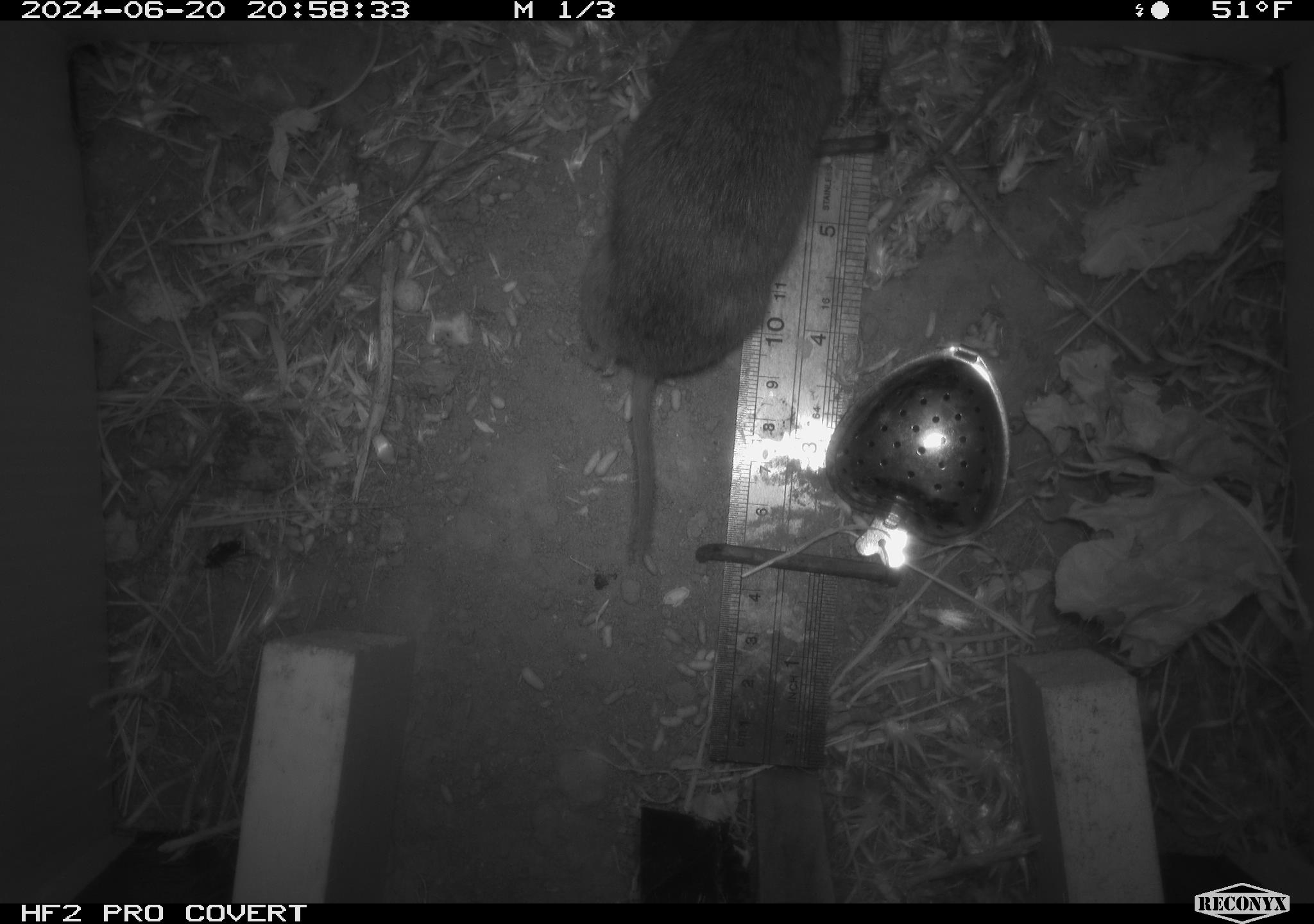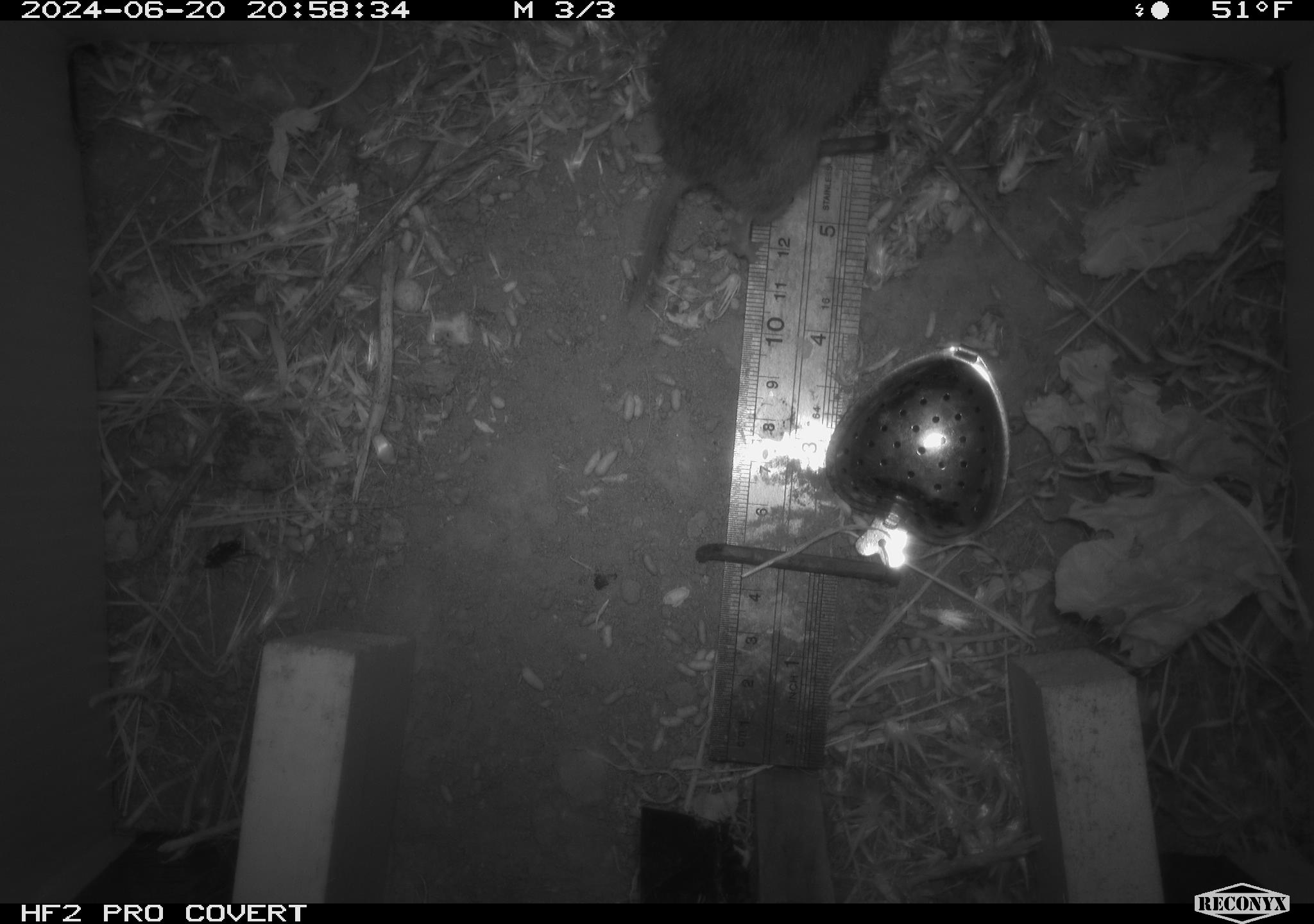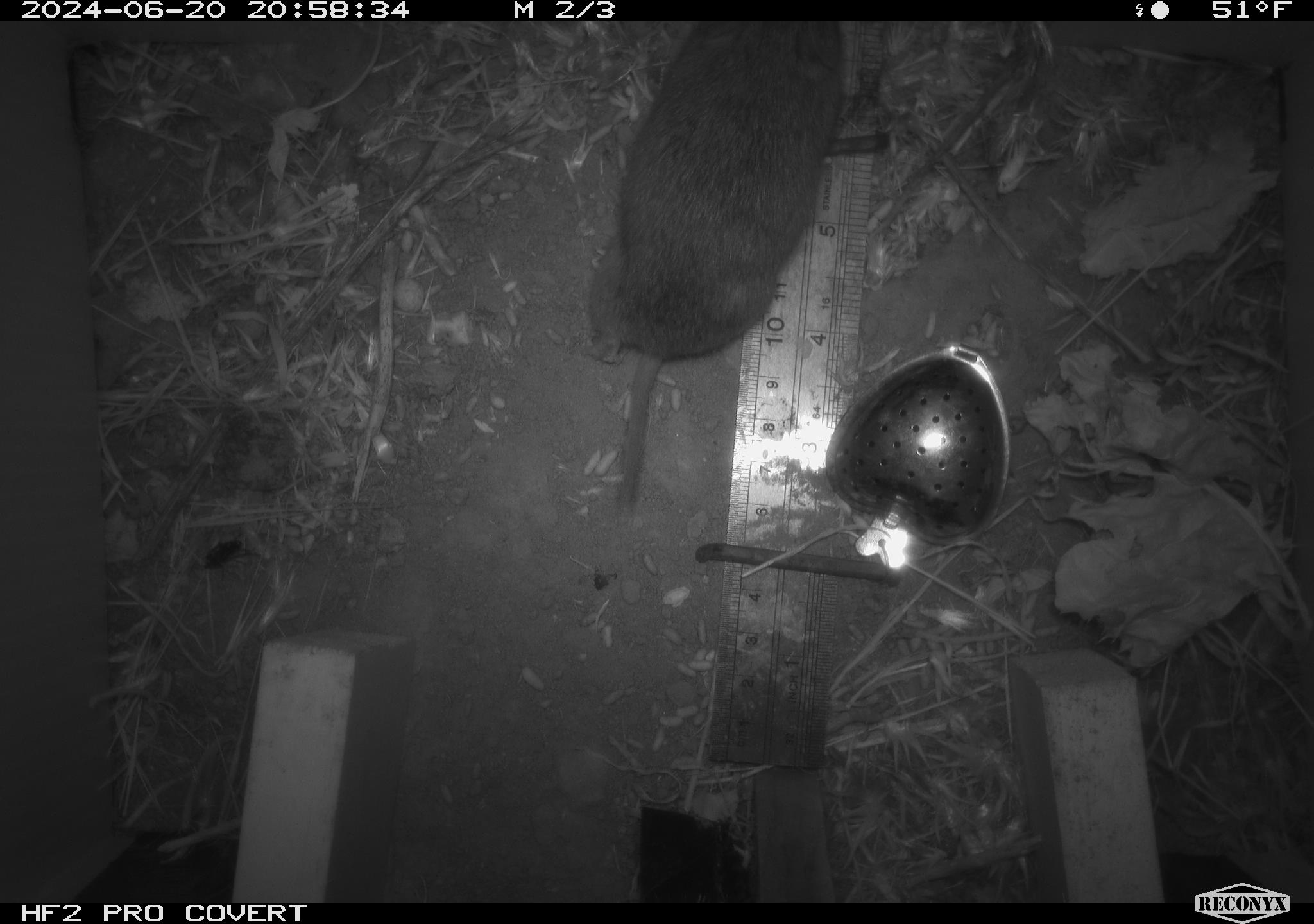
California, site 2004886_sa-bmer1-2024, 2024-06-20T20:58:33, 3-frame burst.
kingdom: Animalia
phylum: Chordata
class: Mammalia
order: Rodentia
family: Cricetidae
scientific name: Cricetidae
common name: hamsters, voles, lemmings, and allies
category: cricetidae family